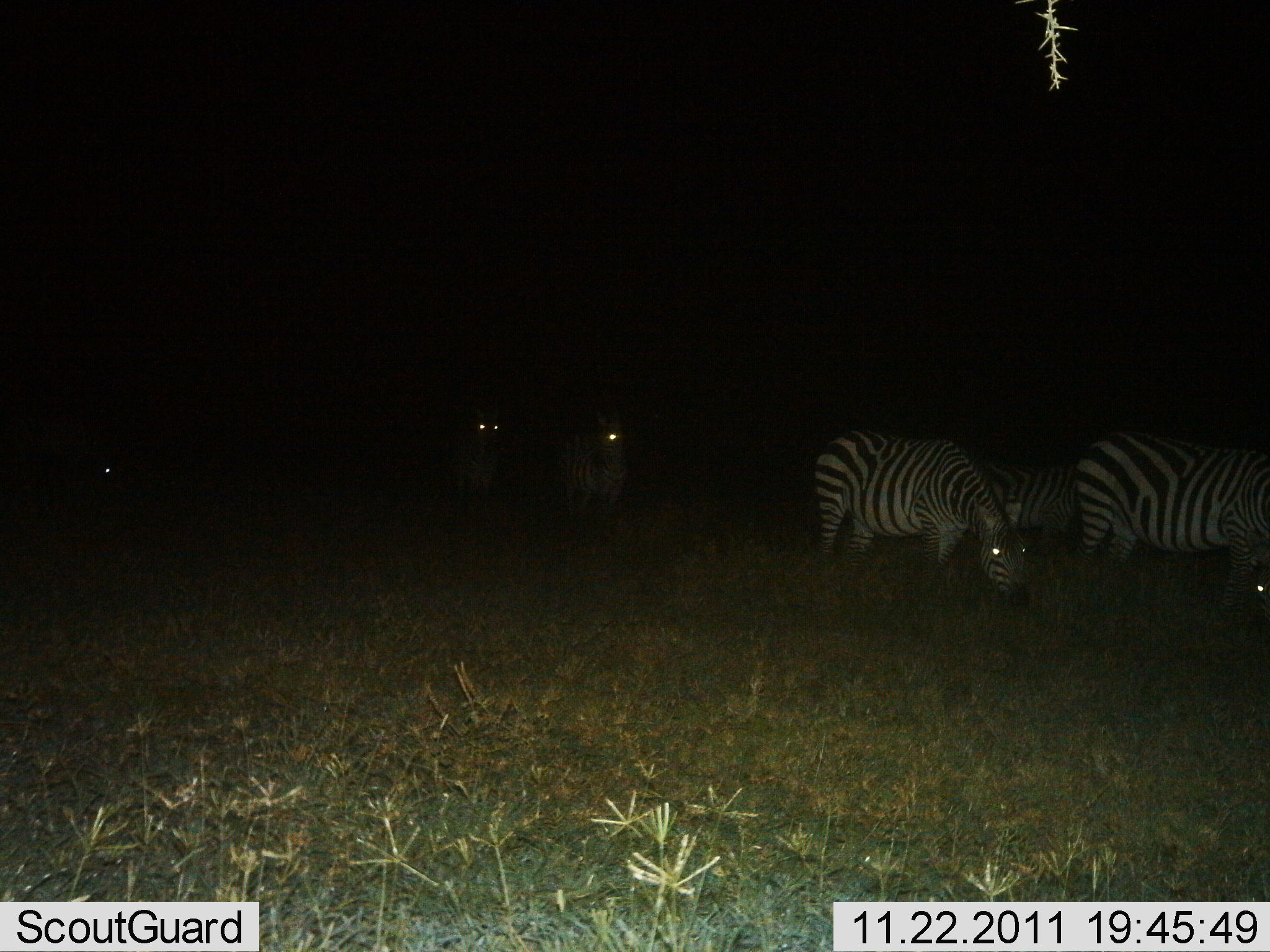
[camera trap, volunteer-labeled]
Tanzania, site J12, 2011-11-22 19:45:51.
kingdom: Animalia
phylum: Chordata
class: Mammalia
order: Perissodactyla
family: Equidae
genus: Equus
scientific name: Equus quagga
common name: plains zebra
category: zebra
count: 6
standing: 83%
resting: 0%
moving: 0%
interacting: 0%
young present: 0%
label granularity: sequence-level